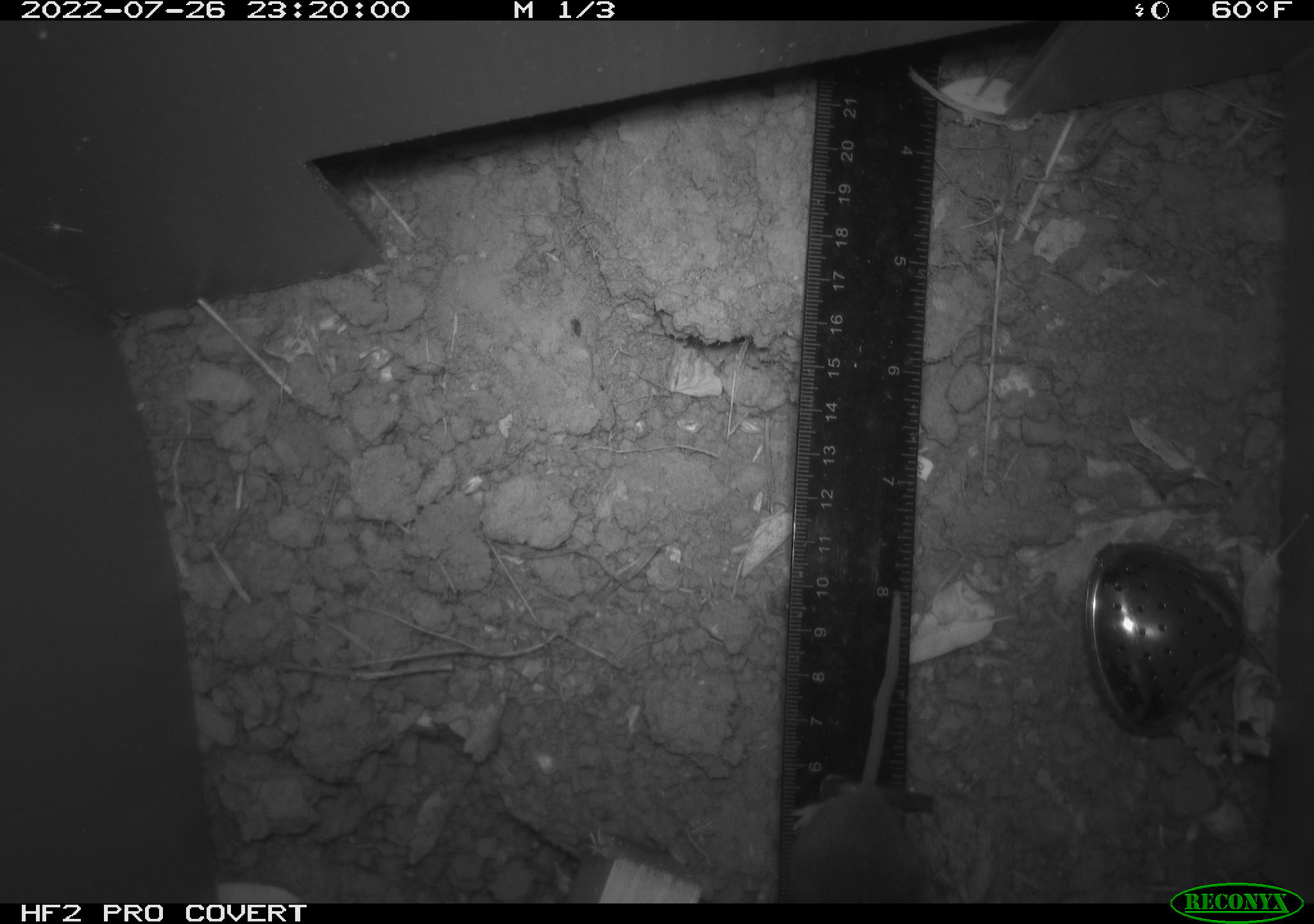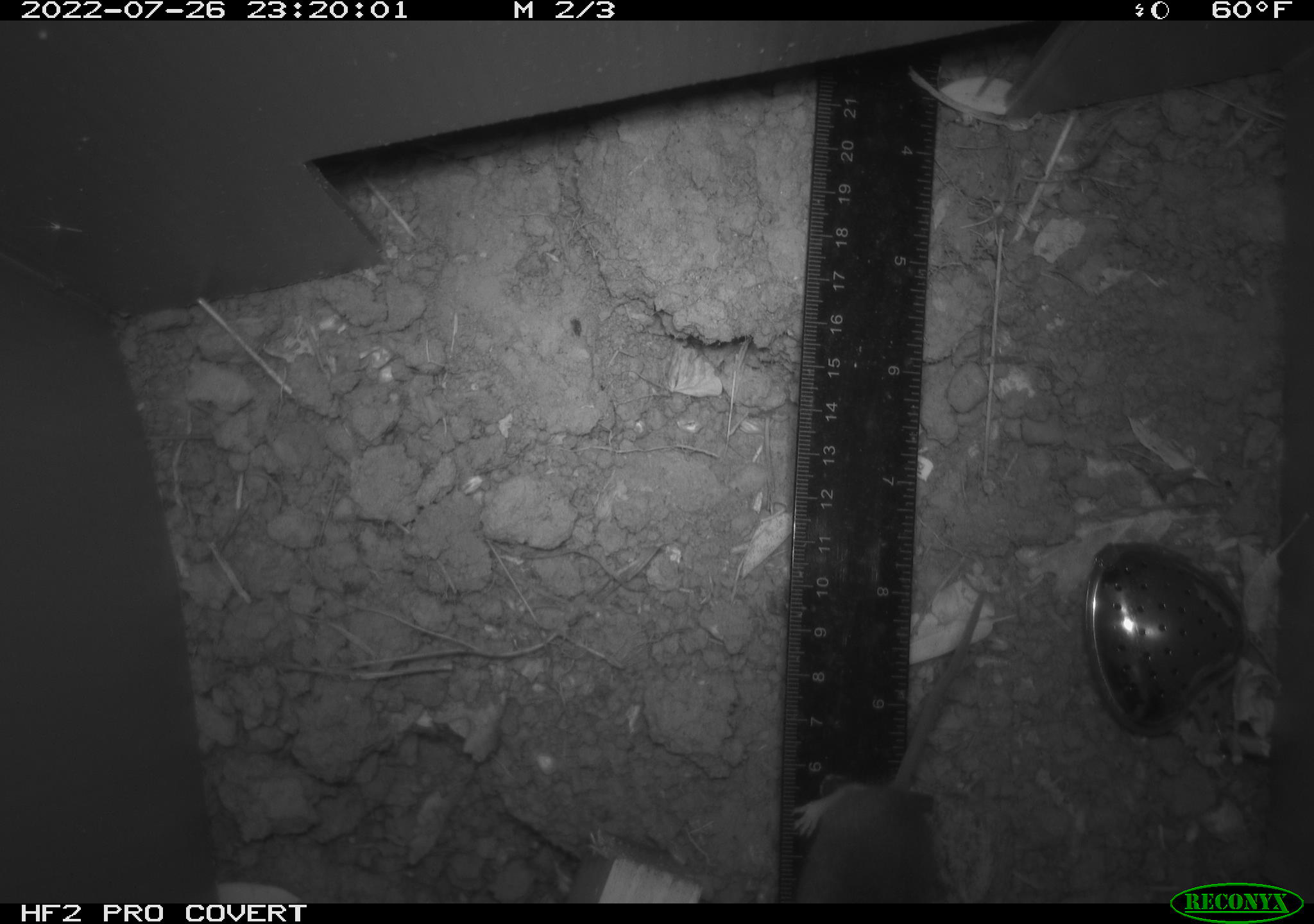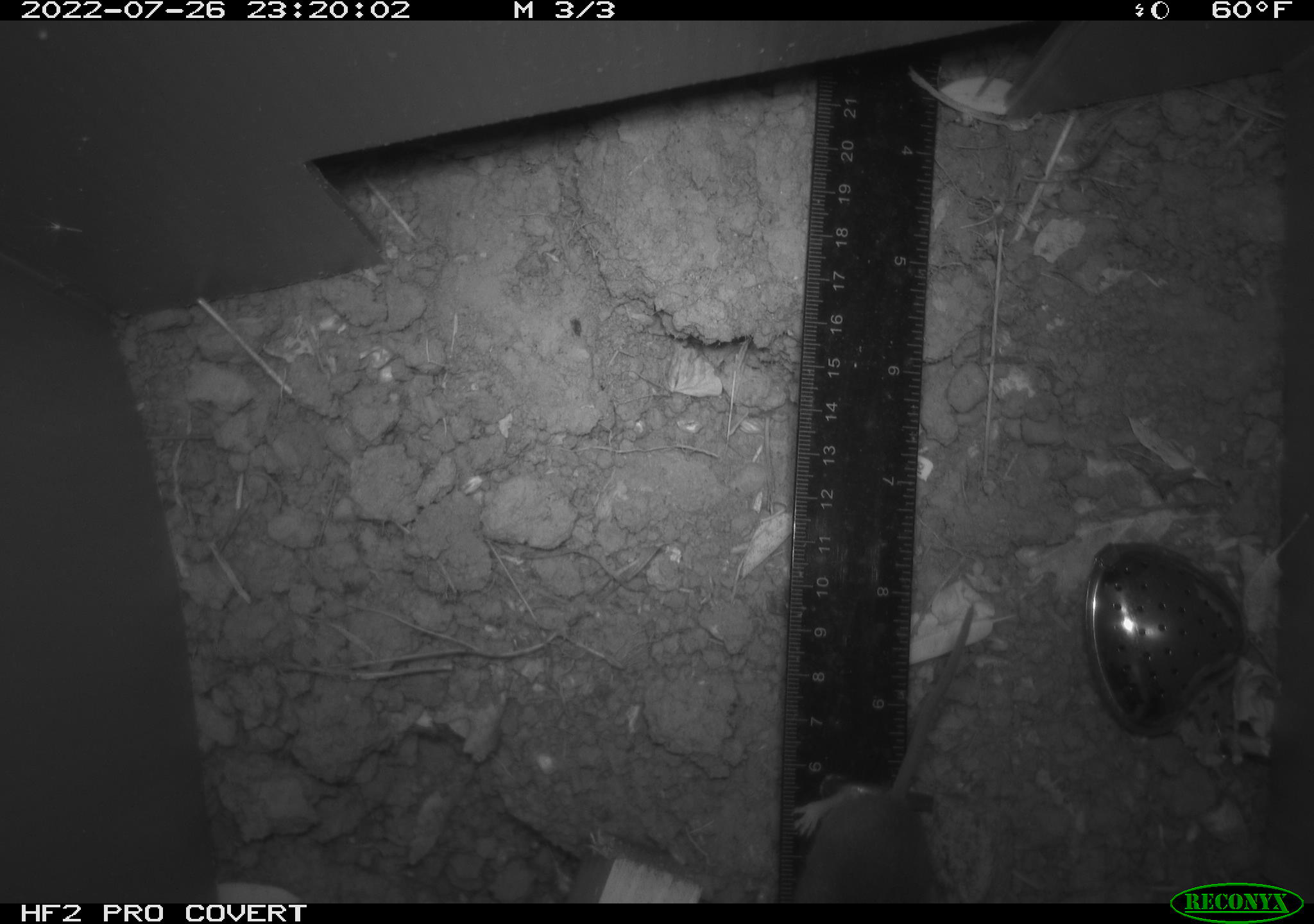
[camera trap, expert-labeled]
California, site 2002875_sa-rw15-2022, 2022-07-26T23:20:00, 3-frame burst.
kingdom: Animalia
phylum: Chordata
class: Mammalia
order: Rodentia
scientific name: Rodentia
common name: mouse species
Mouse species (Rodentia).